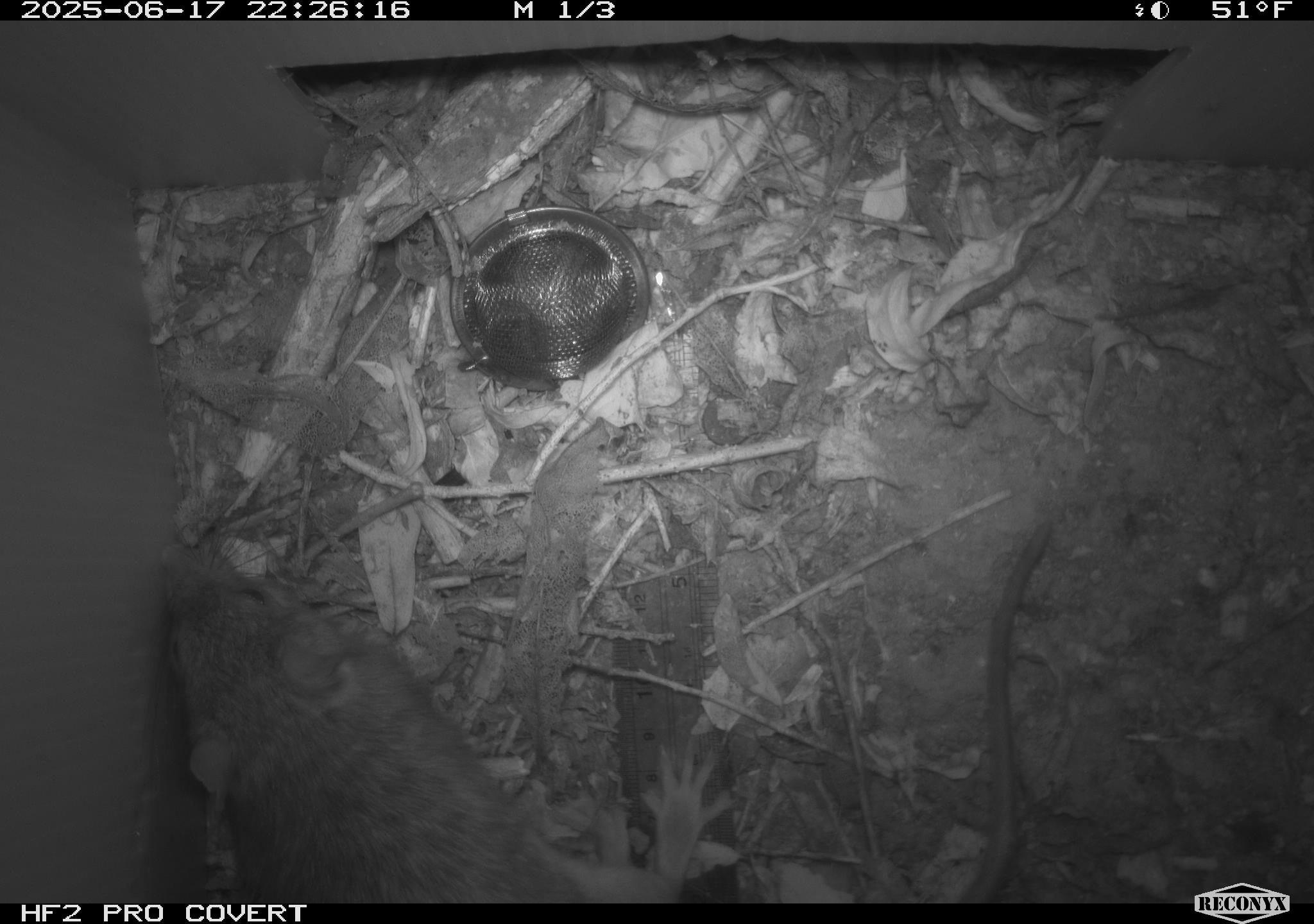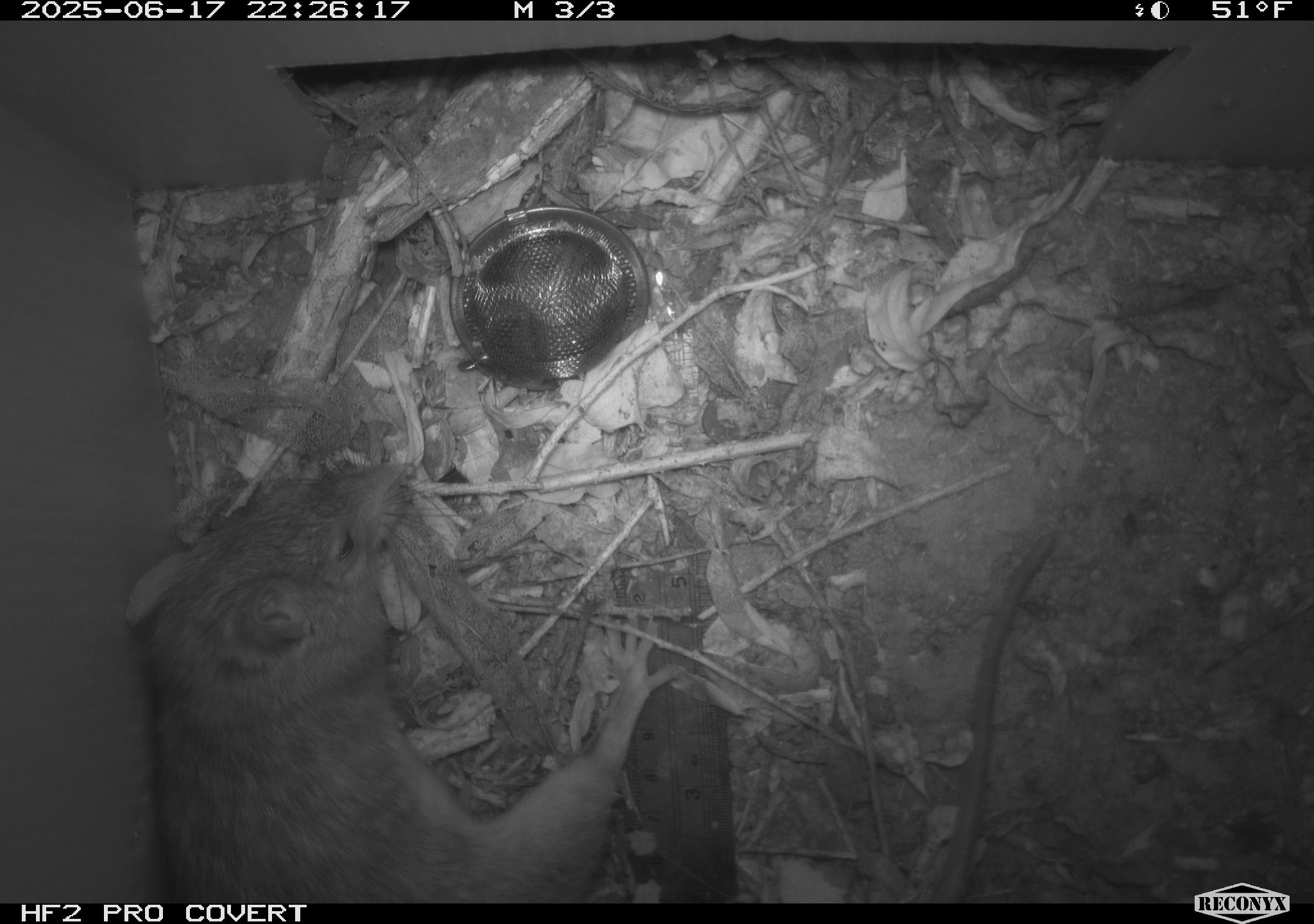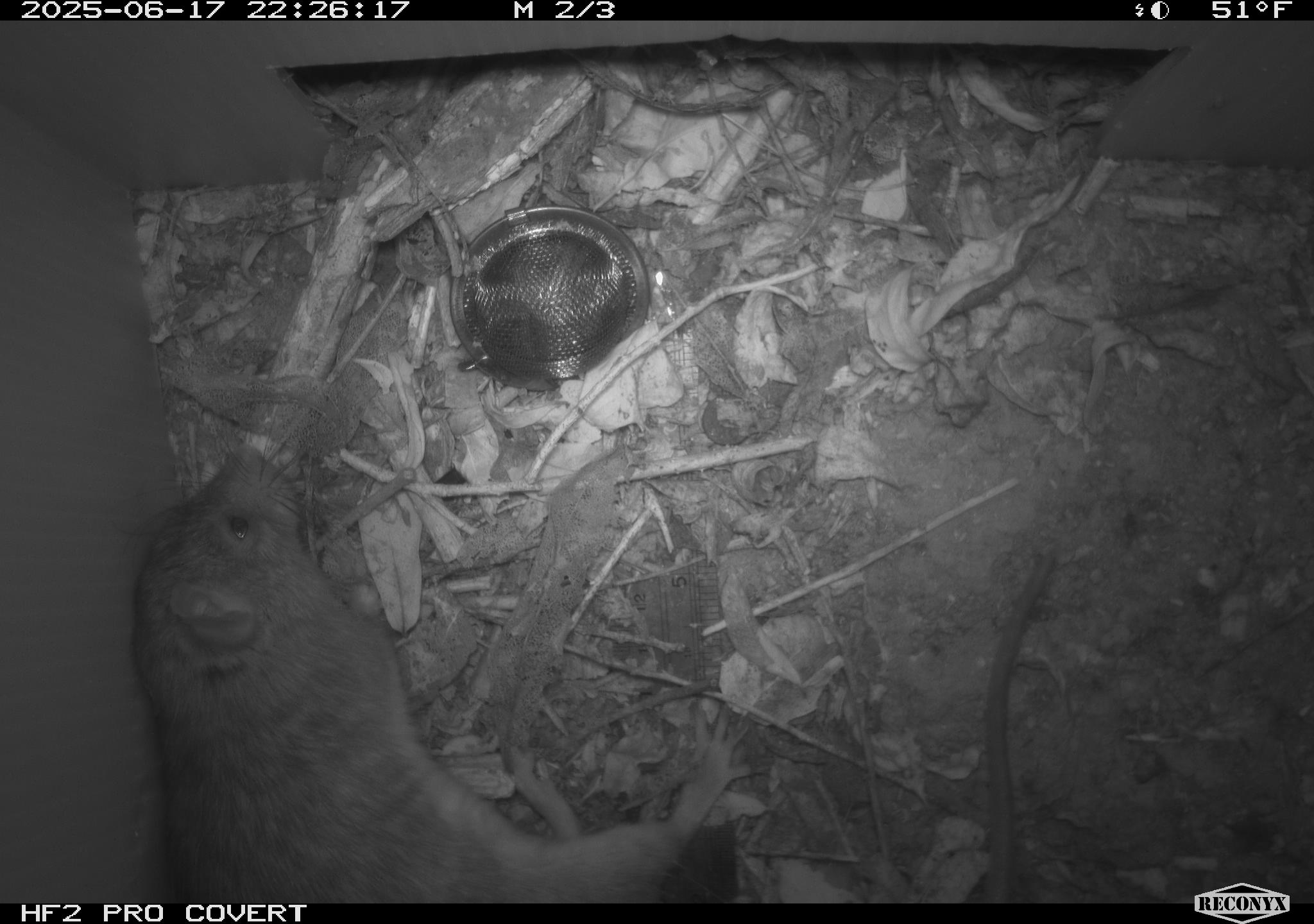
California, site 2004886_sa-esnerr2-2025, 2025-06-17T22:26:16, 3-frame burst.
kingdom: Animalia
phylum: Chordata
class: Mammalia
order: Rodentia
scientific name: Rodentia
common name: rodent